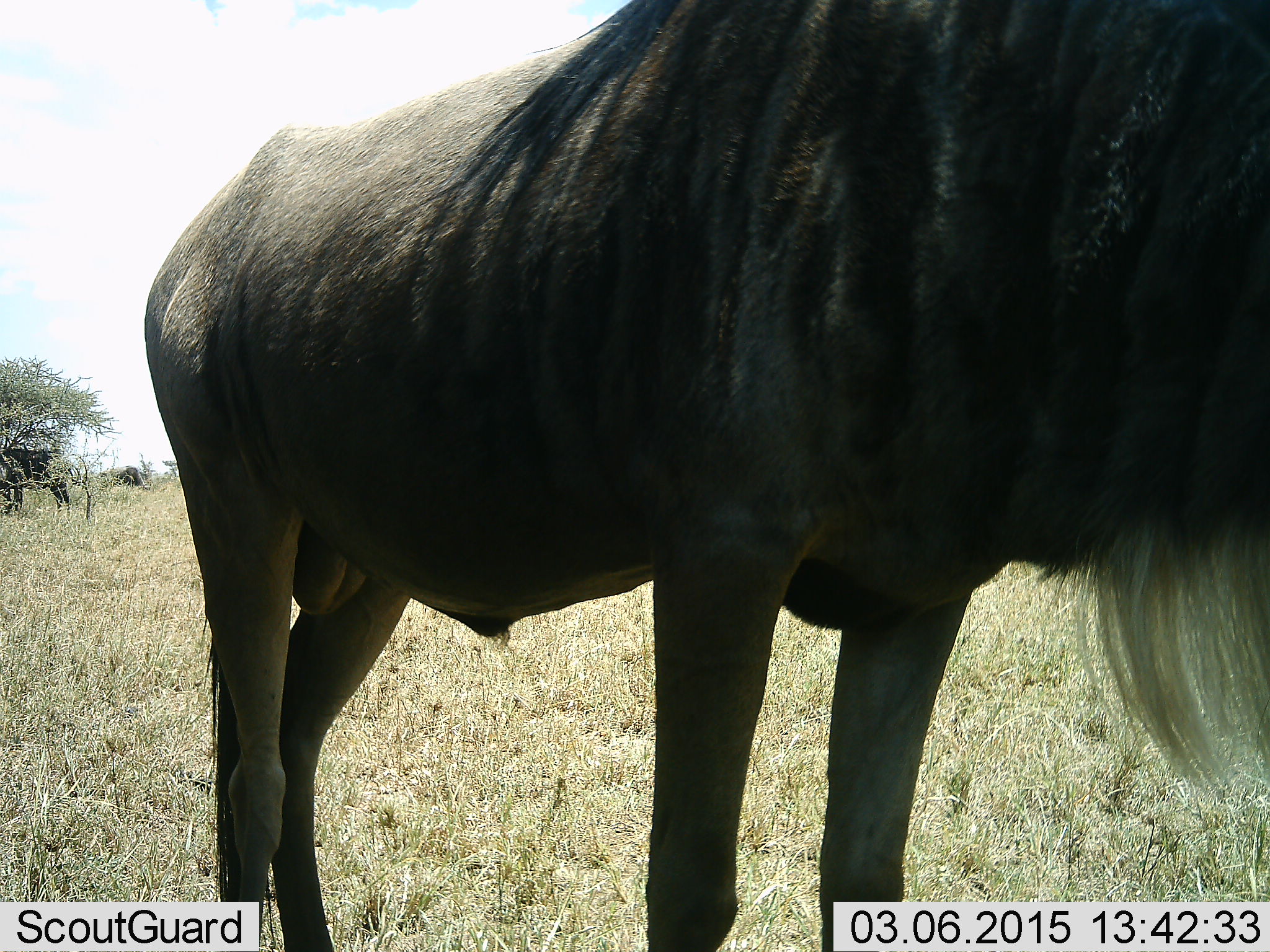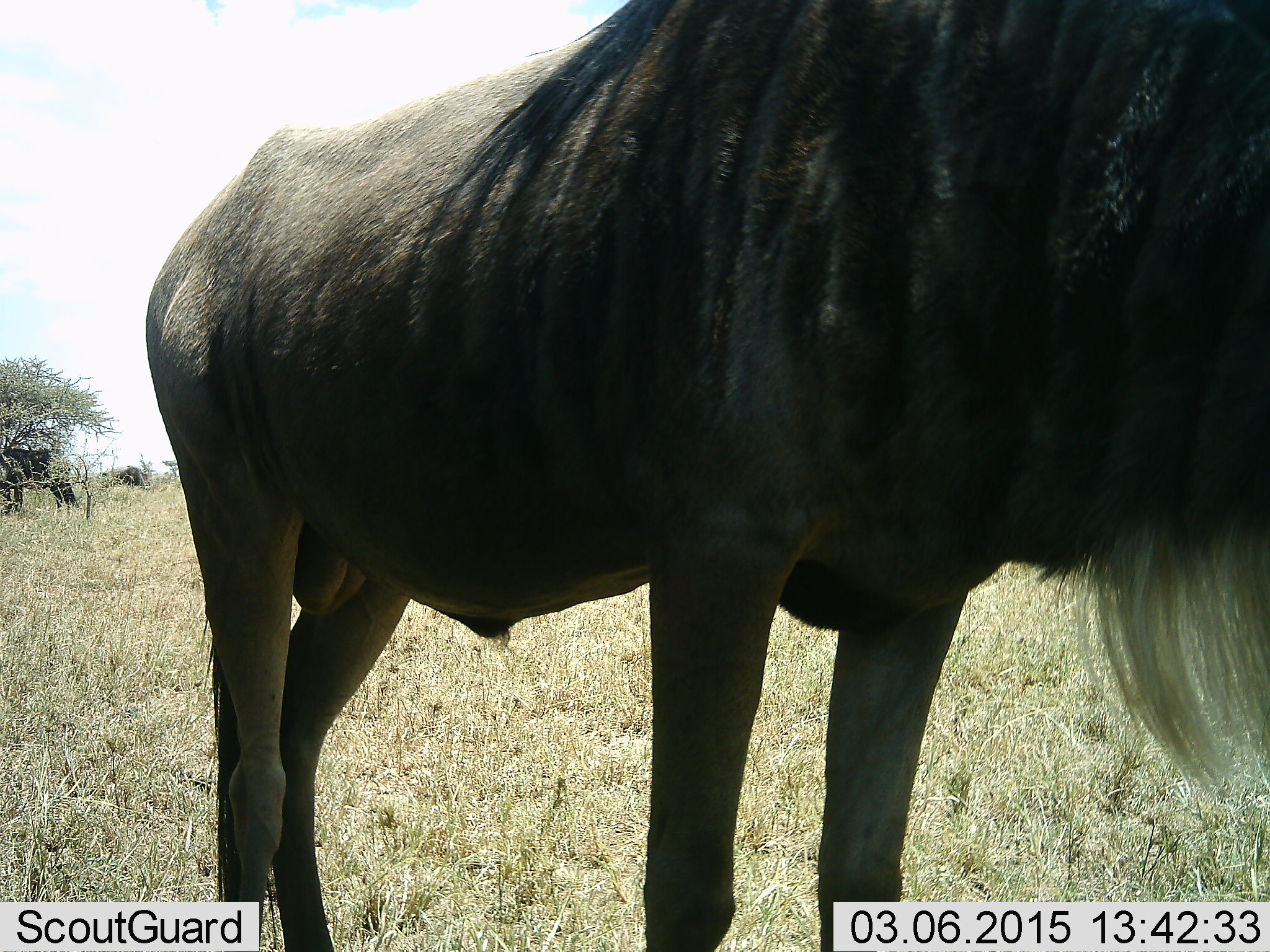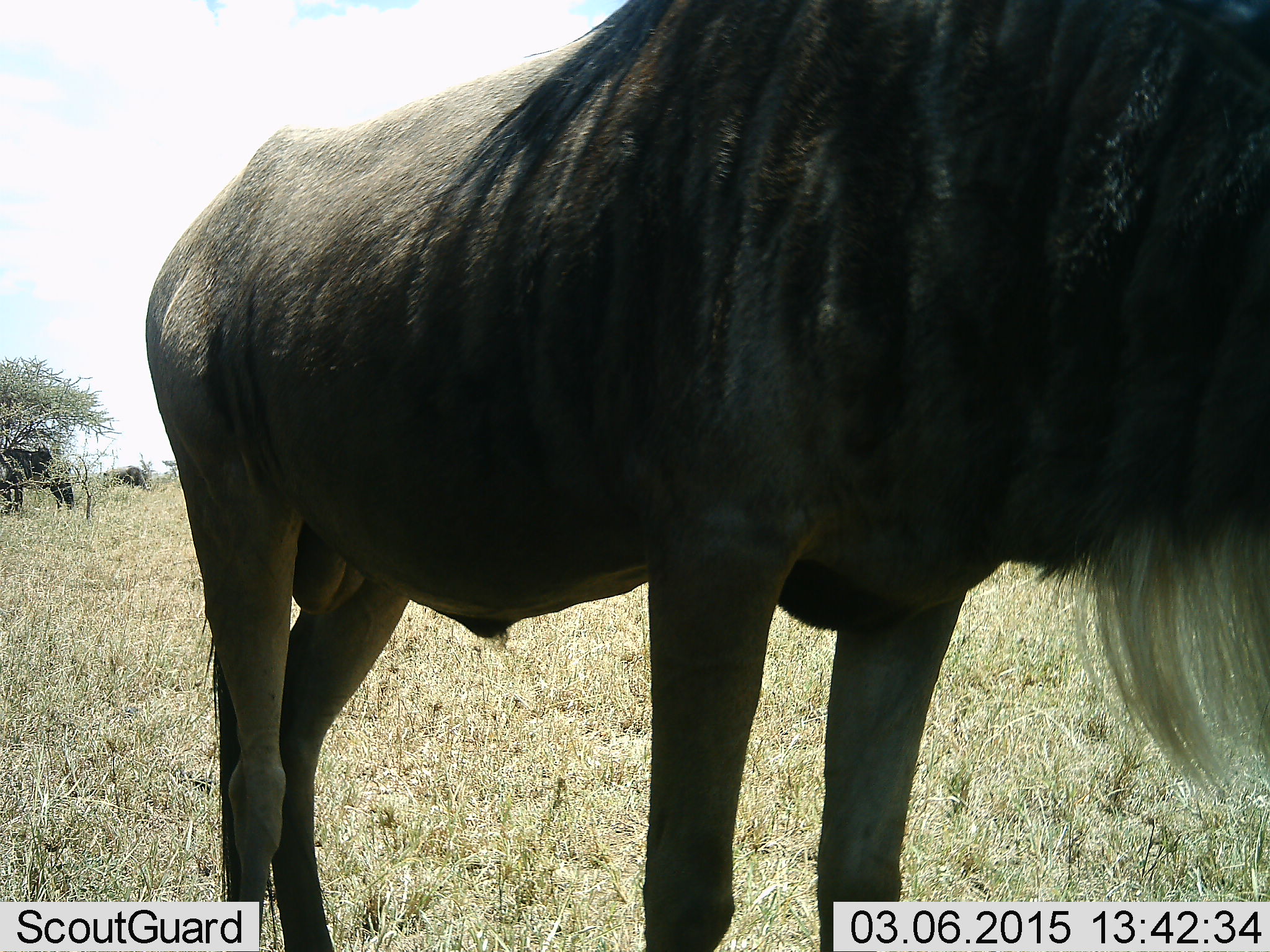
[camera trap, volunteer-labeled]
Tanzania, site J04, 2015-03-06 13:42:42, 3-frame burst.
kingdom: Animalia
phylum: Chordata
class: Mammalia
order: Artiodactyla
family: Bovidae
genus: Connochaetes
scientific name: Connochaetes taurinus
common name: blue wildebeest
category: wildebeest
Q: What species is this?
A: Wildebeest (blue wildebeest) (Connochaetes taurinus).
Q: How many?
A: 1.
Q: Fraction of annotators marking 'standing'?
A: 100%.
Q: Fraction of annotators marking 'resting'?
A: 0%.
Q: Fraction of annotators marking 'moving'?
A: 0%.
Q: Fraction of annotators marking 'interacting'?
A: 0%.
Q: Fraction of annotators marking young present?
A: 0%.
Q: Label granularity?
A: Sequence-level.